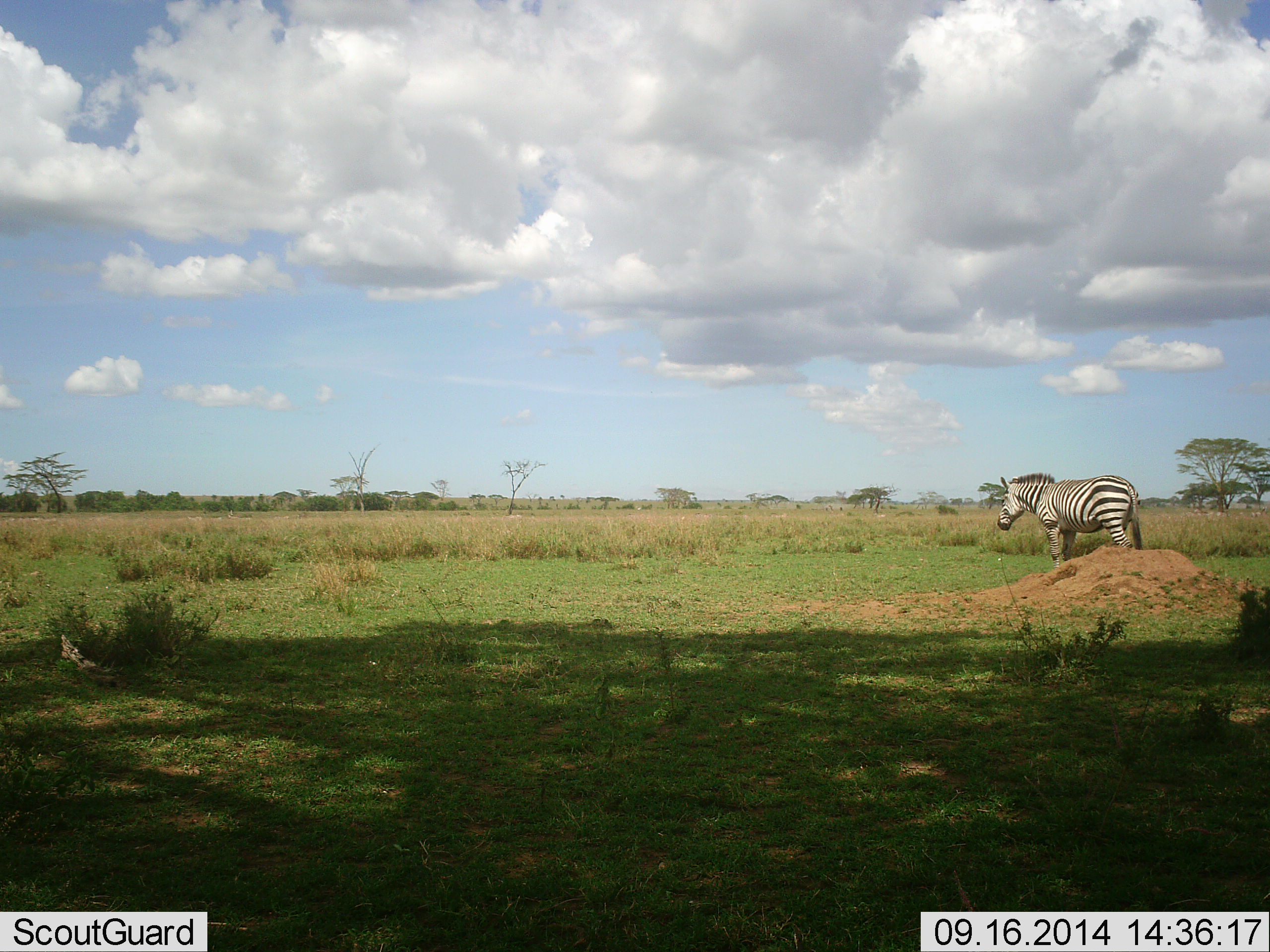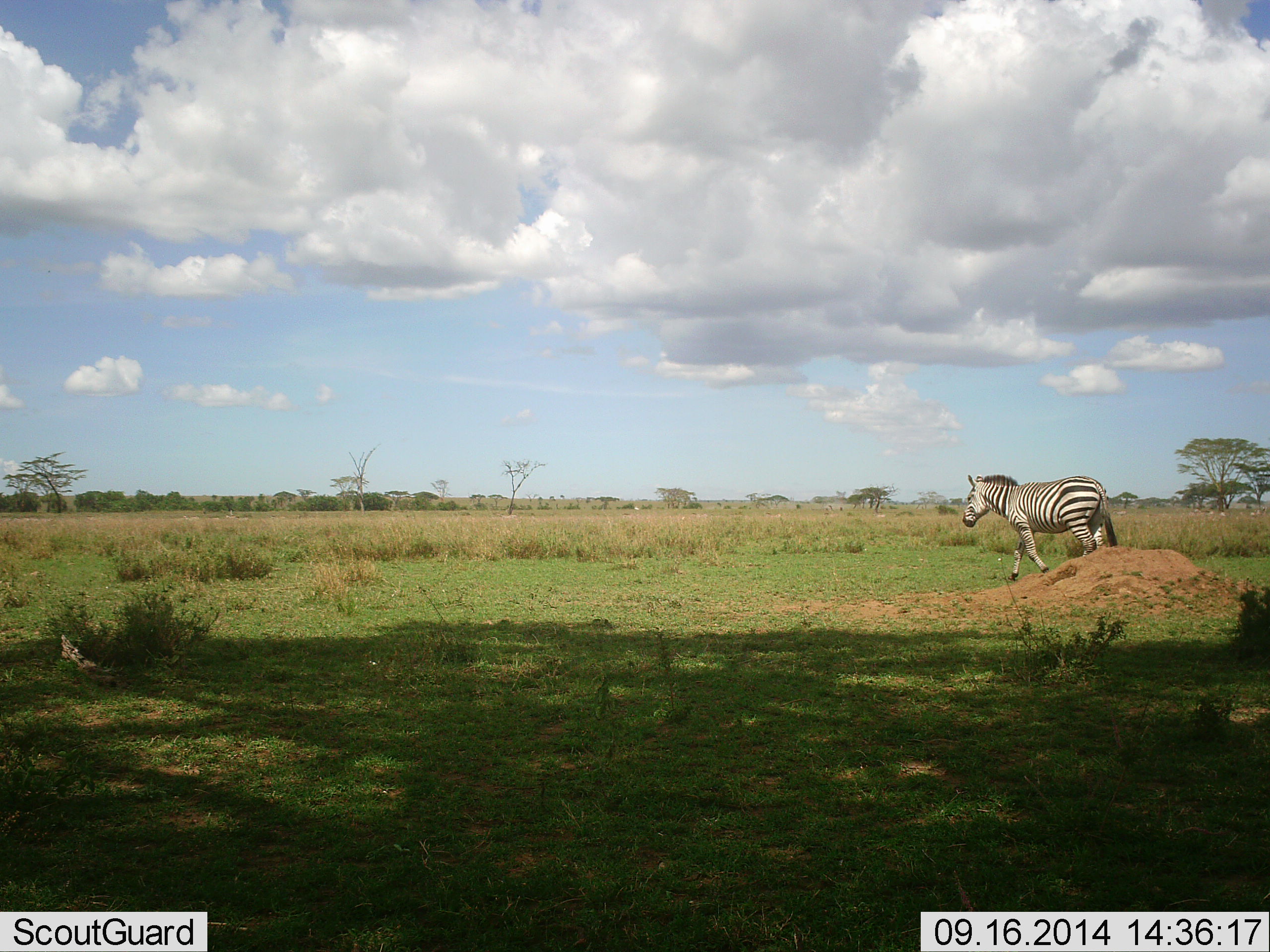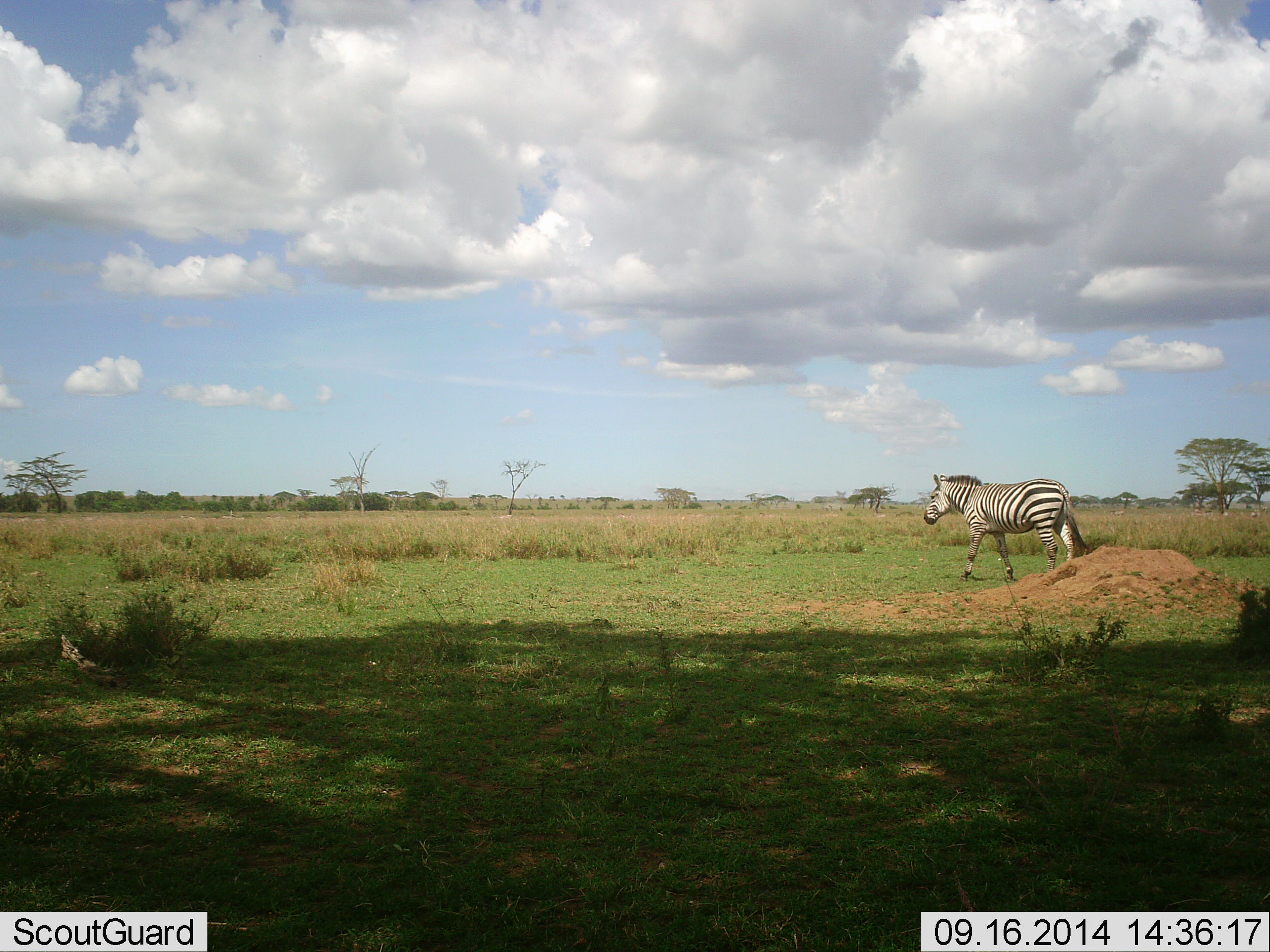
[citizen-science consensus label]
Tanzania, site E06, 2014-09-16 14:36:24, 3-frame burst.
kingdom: Animalia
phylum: Chordata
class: Mammalia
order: Perissodactyla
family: Equidae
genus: Equus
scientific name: Equus quagga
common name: plains zebra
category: zebra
Zebra (plains zebra) (Equus quagga), count 1. Behavior (volunteer vote fractions): standing 20%, resting 0%, moving 100%, interacting 0%. Young present (vote fraction): 0%. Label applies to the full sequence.